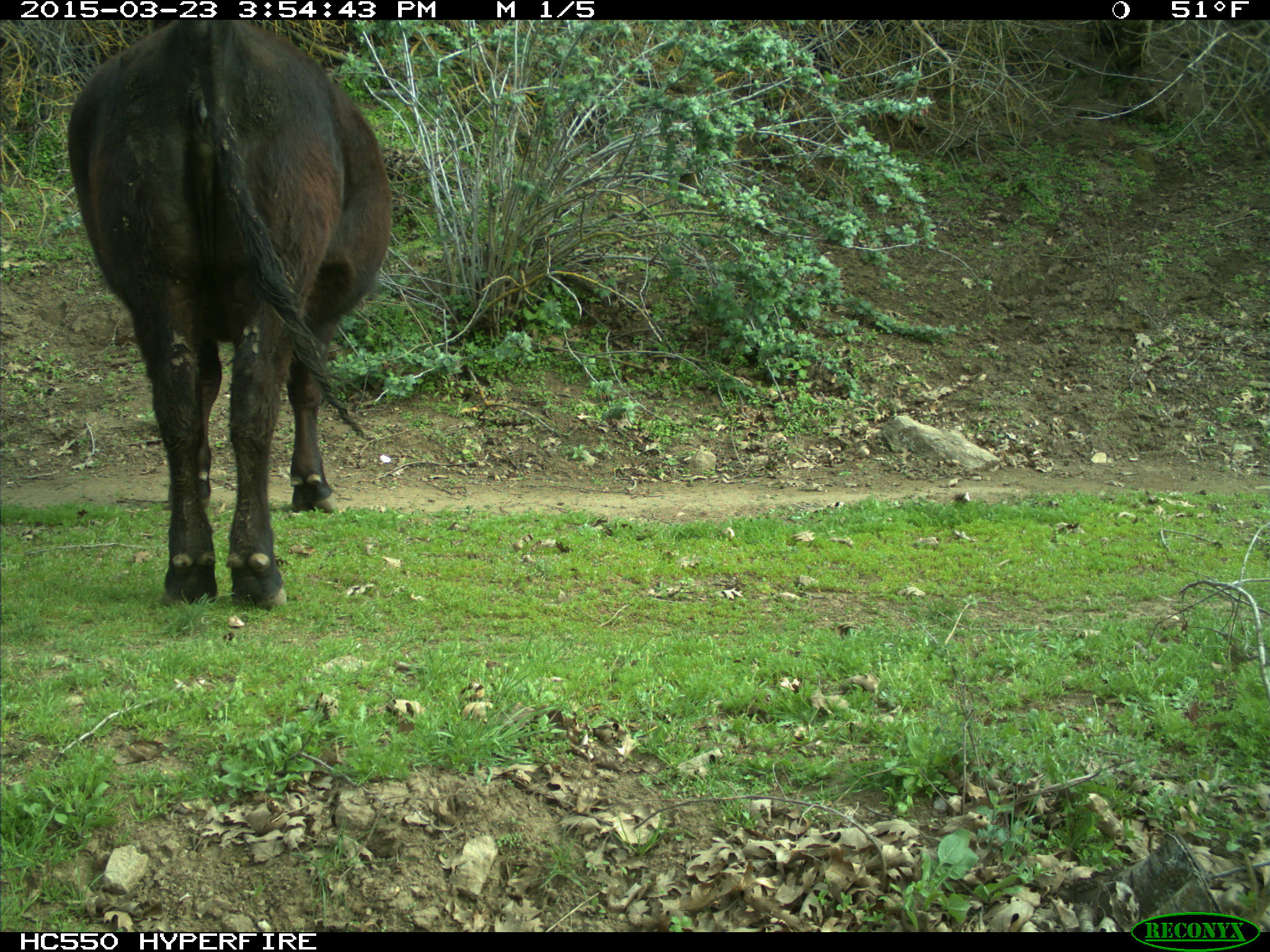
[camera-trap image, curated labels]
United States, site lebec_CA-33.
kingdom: Animalia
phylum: Chordata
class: Mammalia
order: Artiodactyla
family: Bovidae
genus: Bos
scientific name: Bos taurus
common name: domestic cow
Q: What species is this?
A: Bos taurus (domestic cow).